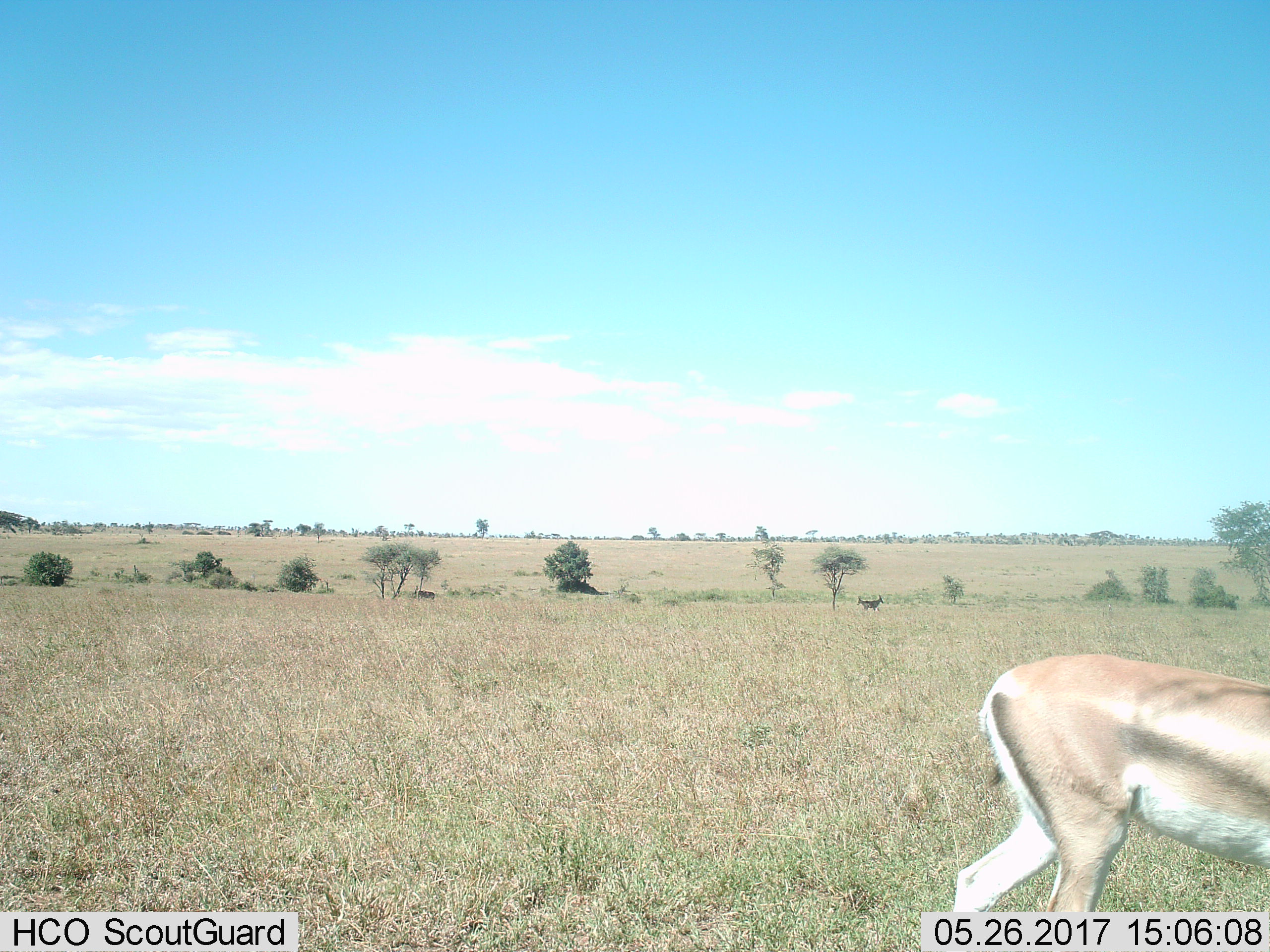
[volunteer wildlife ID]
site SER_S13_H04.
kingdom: Animalia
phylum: Chordata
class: Mammalia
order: Artiodactyla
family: Bovidae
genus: Eudorcas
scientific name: Eudorcas thomsonii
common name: thomson's gazelle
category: gazellethomsons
Gazellethomsons (thomson's gazelle) (Eudorcas thomsonii), count 1. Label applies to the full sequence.